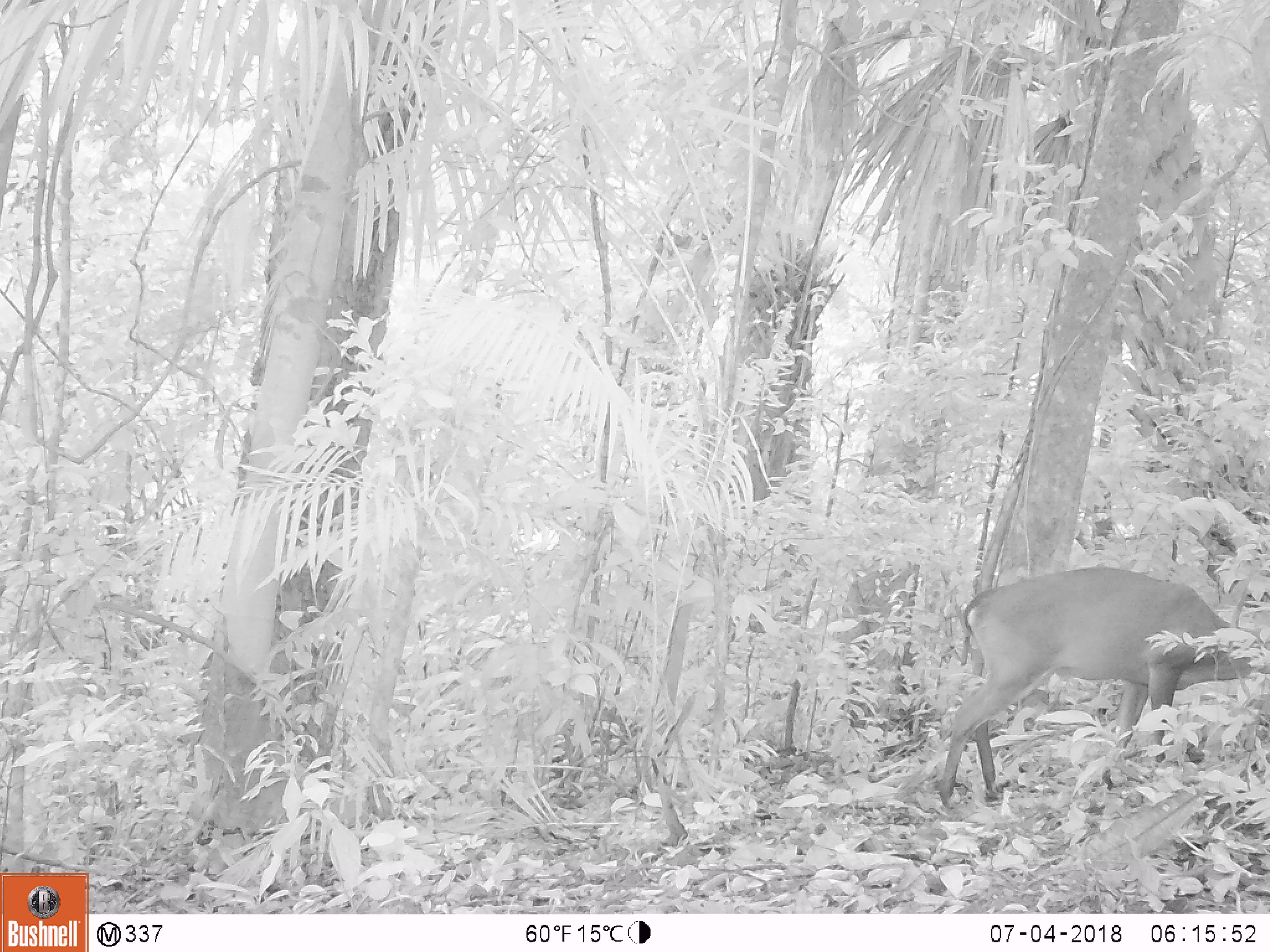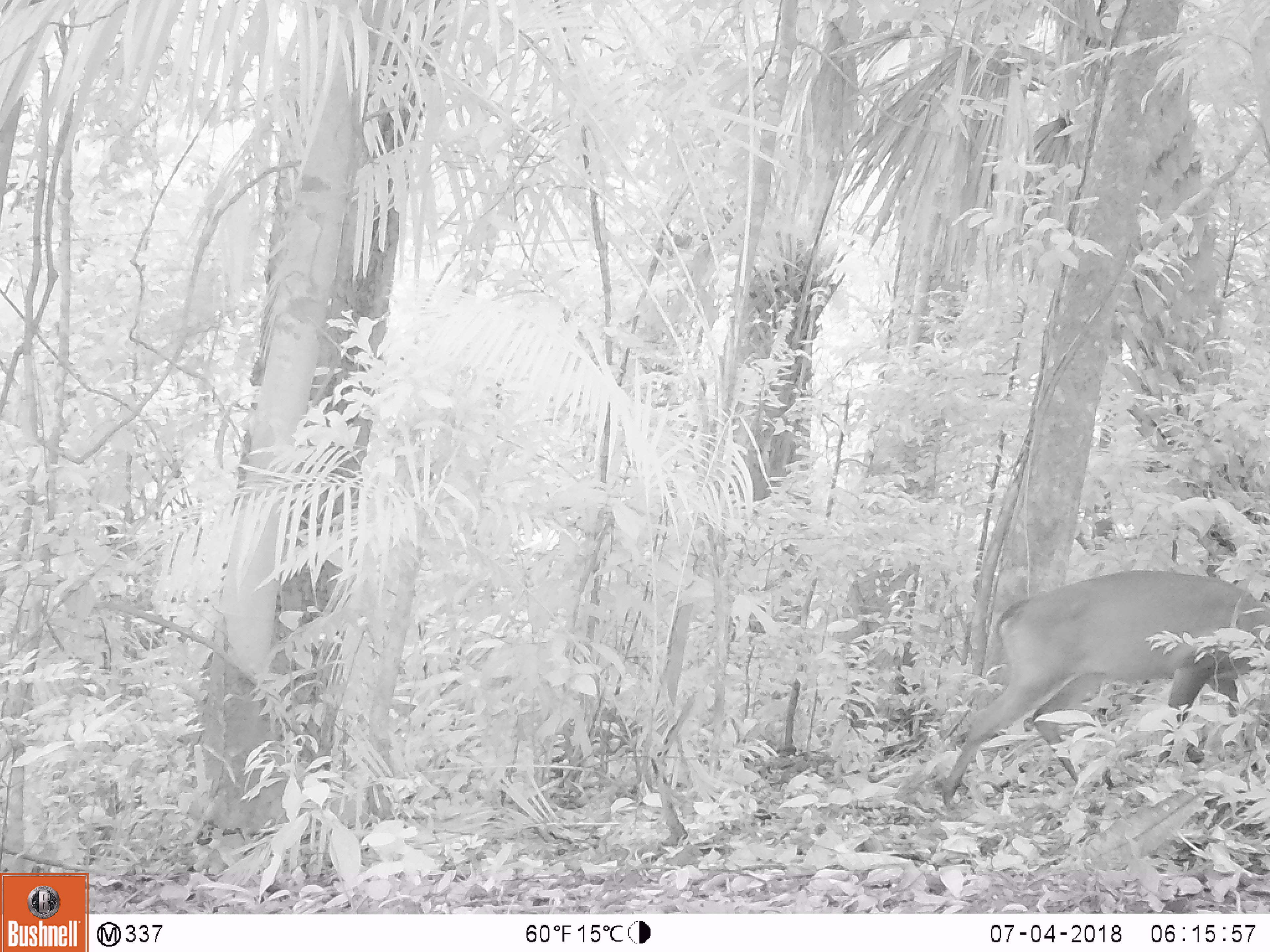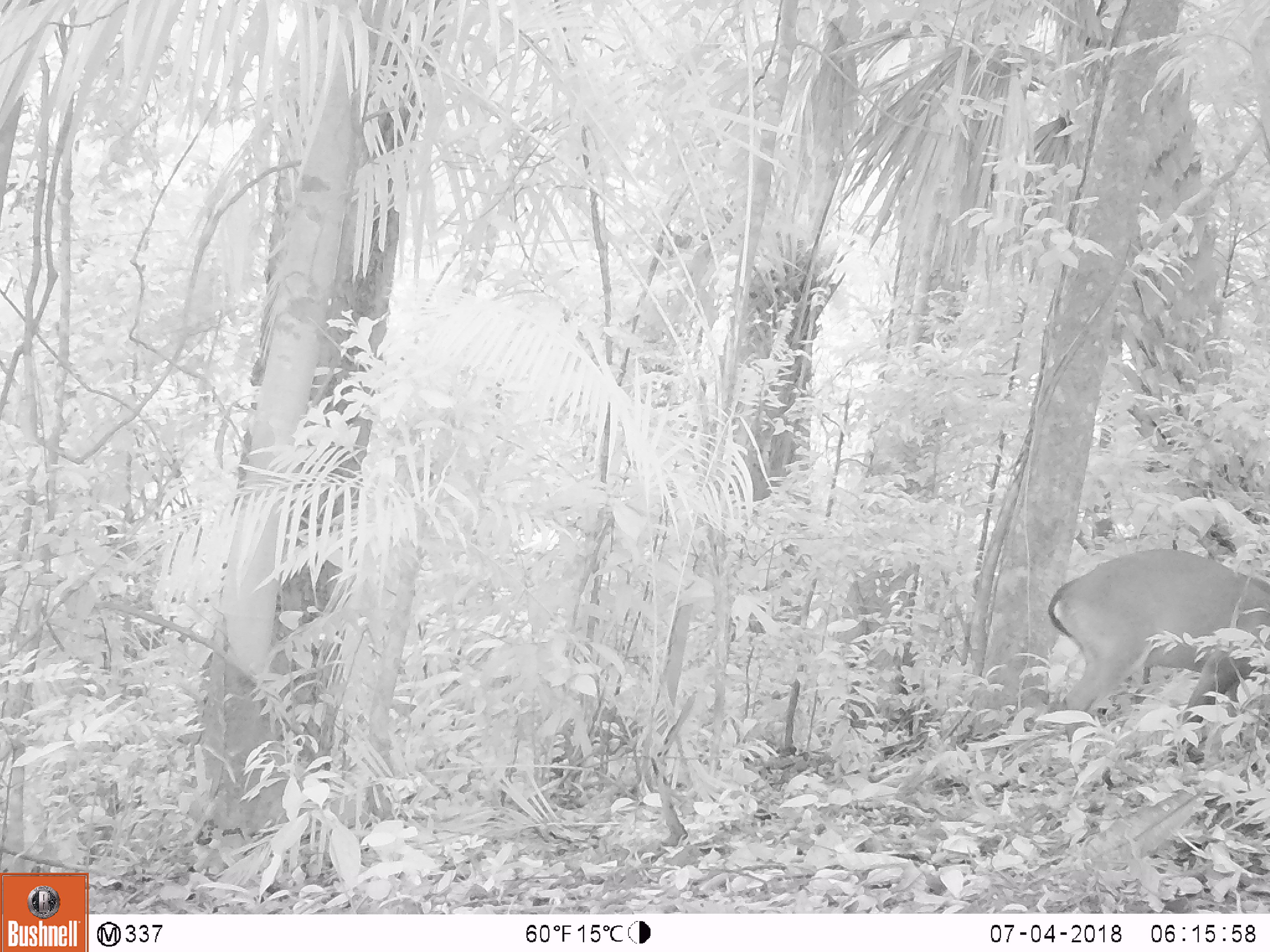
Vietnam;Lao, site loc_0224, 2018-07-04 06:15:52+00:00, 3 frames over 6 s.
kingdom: Animalia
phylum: Chordata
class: Mammalia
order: Artiodactyla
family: Cervidae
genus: Muntiacus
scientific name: Muntiacus vuquangensis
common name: large-antlered muntjac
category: large antlered muntjac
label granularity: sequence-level